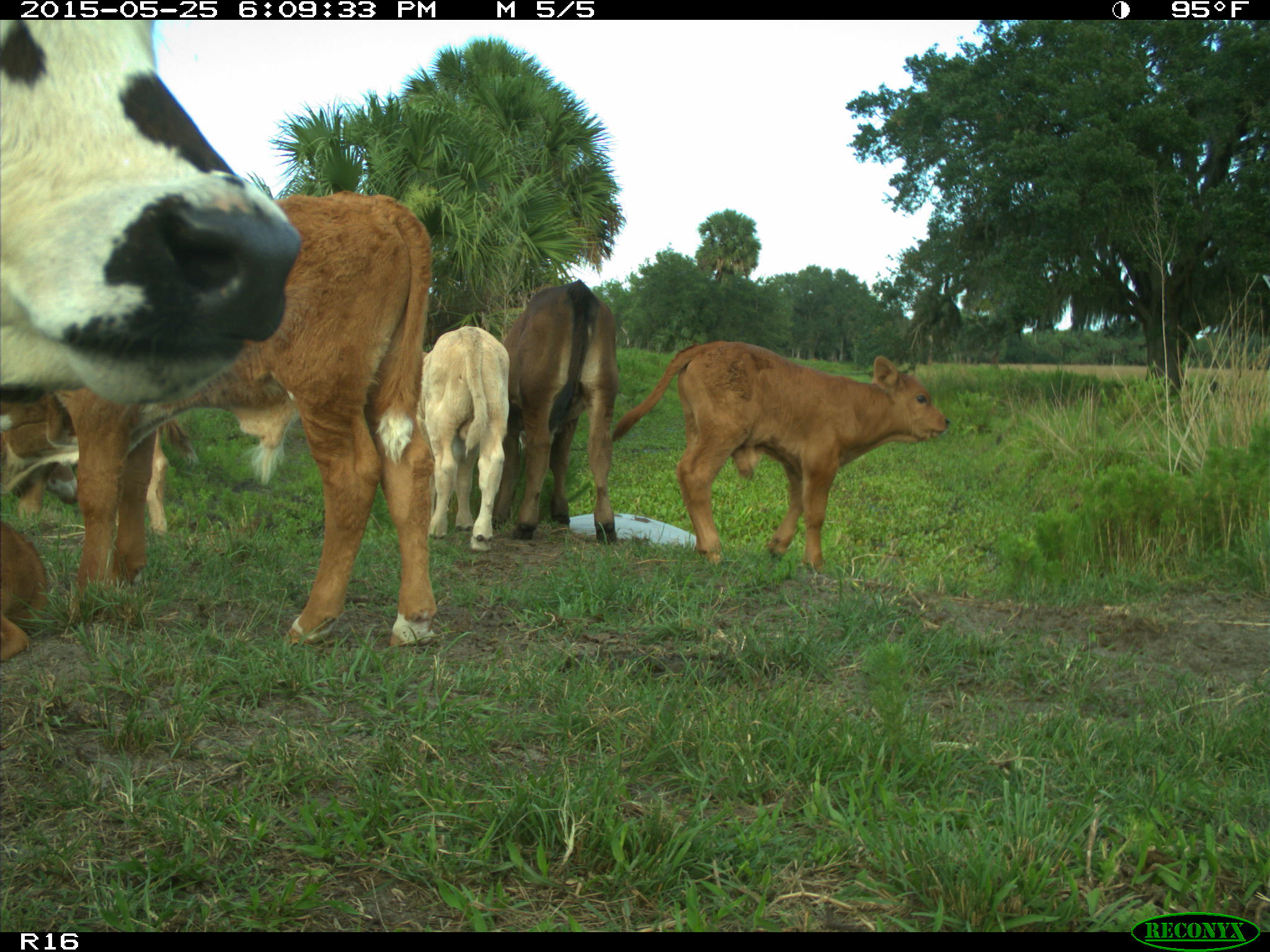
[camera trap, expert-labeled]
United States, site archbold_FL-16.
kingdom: Animalia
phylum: Chordata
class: Mammalia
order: Artiodactyla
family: Bovidae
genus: Bos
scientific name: Bos taurus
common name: domestic cow